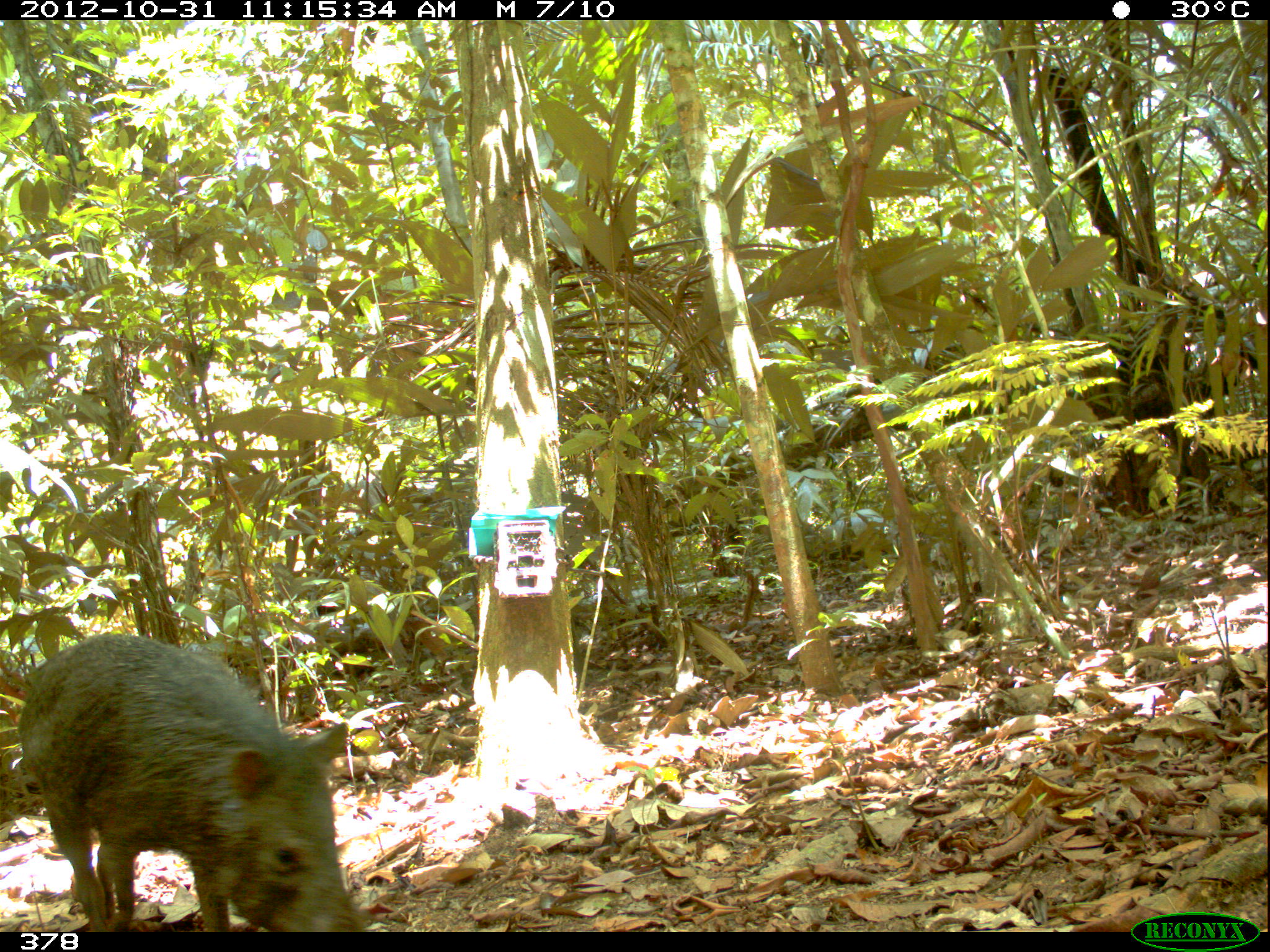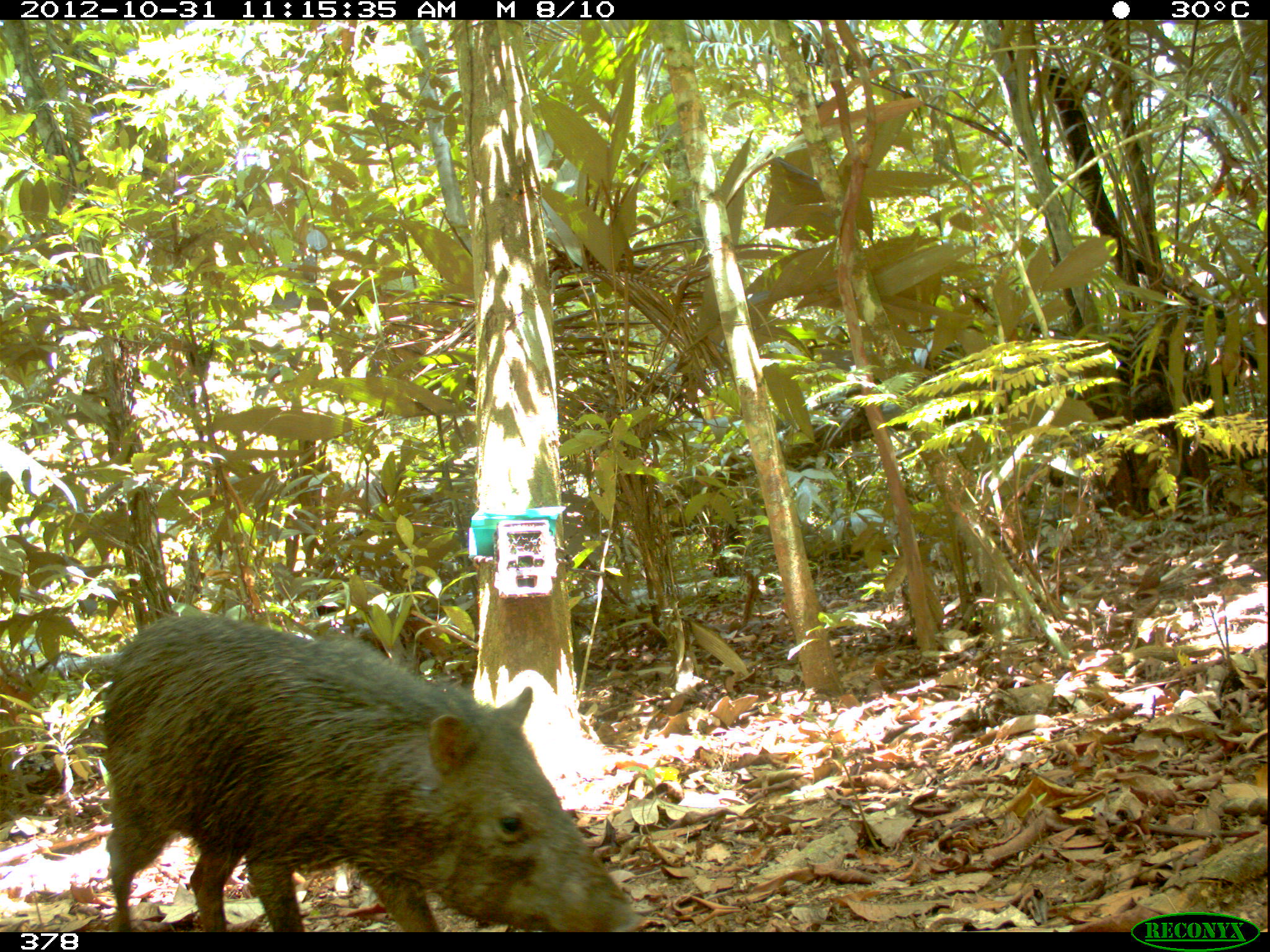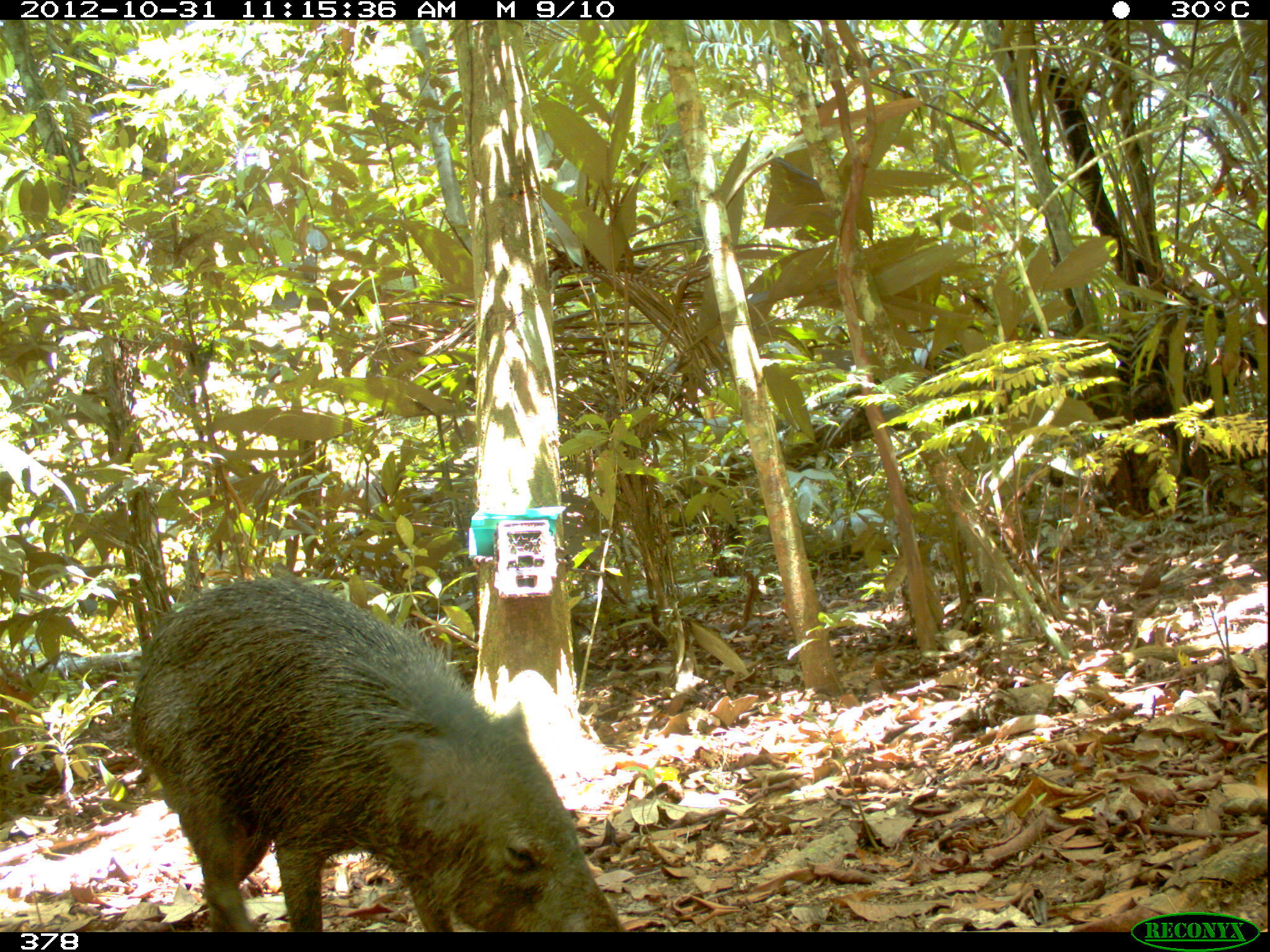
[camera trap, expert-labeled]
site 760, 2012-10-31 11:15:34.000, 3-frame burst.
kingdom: Animalia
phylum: Chordata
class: Mammalia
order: Artiodactyla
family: Tayassuidae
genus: Tayassu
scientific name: Tayassu pecari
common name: white-lipped peccary